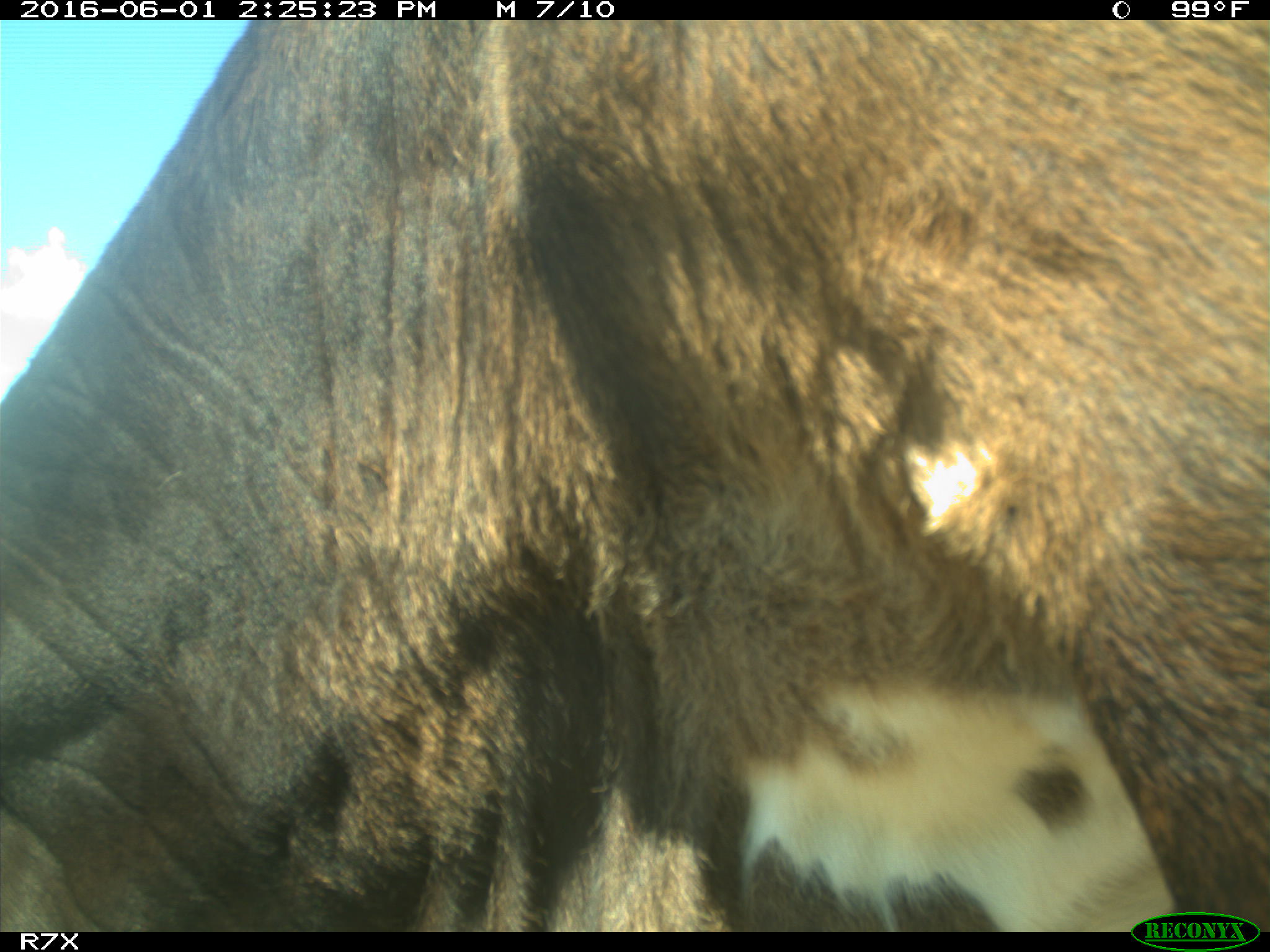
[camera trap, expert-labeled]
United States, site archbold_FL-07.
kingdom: Animalia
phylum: Chordata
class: Mammalia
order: Artiodactyla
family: Bovidae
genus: Bos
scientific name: Bos taurus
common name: domestic cow